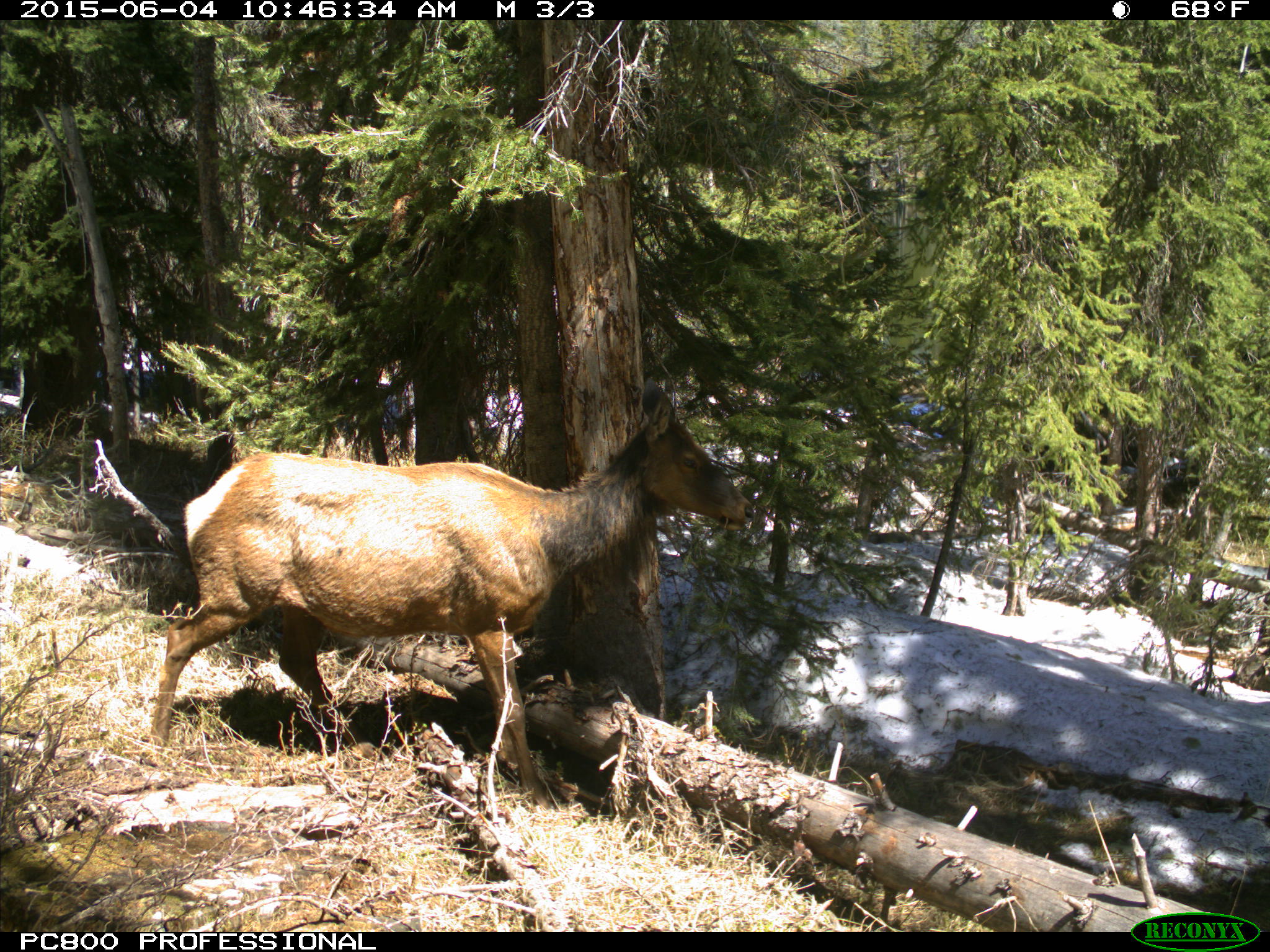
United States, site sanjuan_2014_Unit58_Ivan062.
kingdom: Animalia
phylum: Chordata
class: Mammalia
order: Artiodactyla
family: Cervidae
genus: Cervus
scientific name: Cervus elaphus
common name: red deer